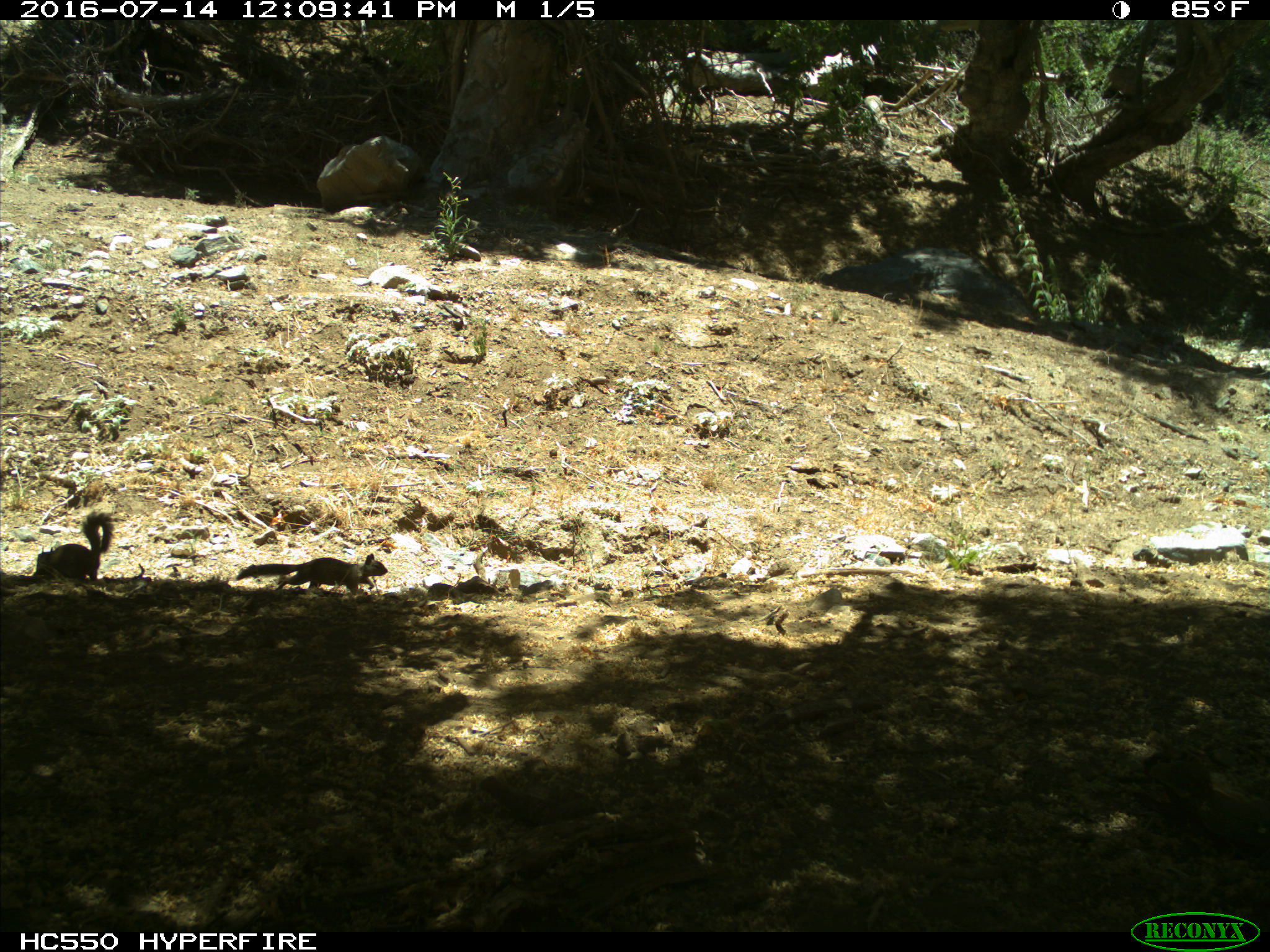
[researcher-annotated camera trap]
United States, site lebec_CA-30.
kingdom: Animalia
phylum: Chordata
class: Mammalia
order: Rodentia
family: Sciuridae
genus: Otospermophilus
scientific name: Otospermophilus beecheyi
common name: california ground squirrel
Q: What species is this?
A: Otospermophilus beecheyi (california ground squirrel).